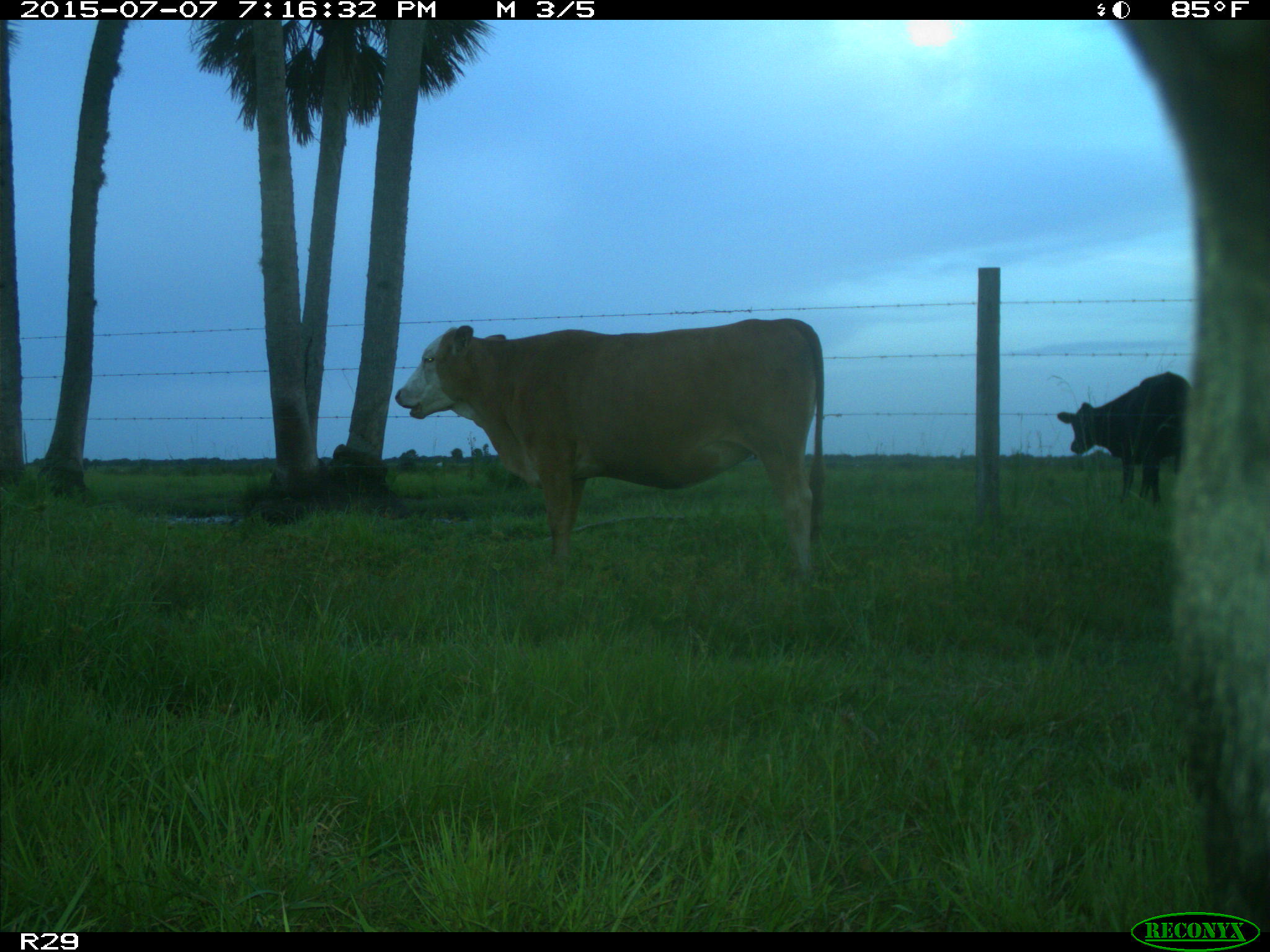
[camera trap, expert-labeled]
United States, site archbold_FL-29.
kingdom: Animalia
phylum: Chordata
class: Mammalia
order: Artiodactyla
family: Bovidae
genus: Bos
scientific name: Bos taurus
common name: domestic cow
Bos taurus (domestic cow).